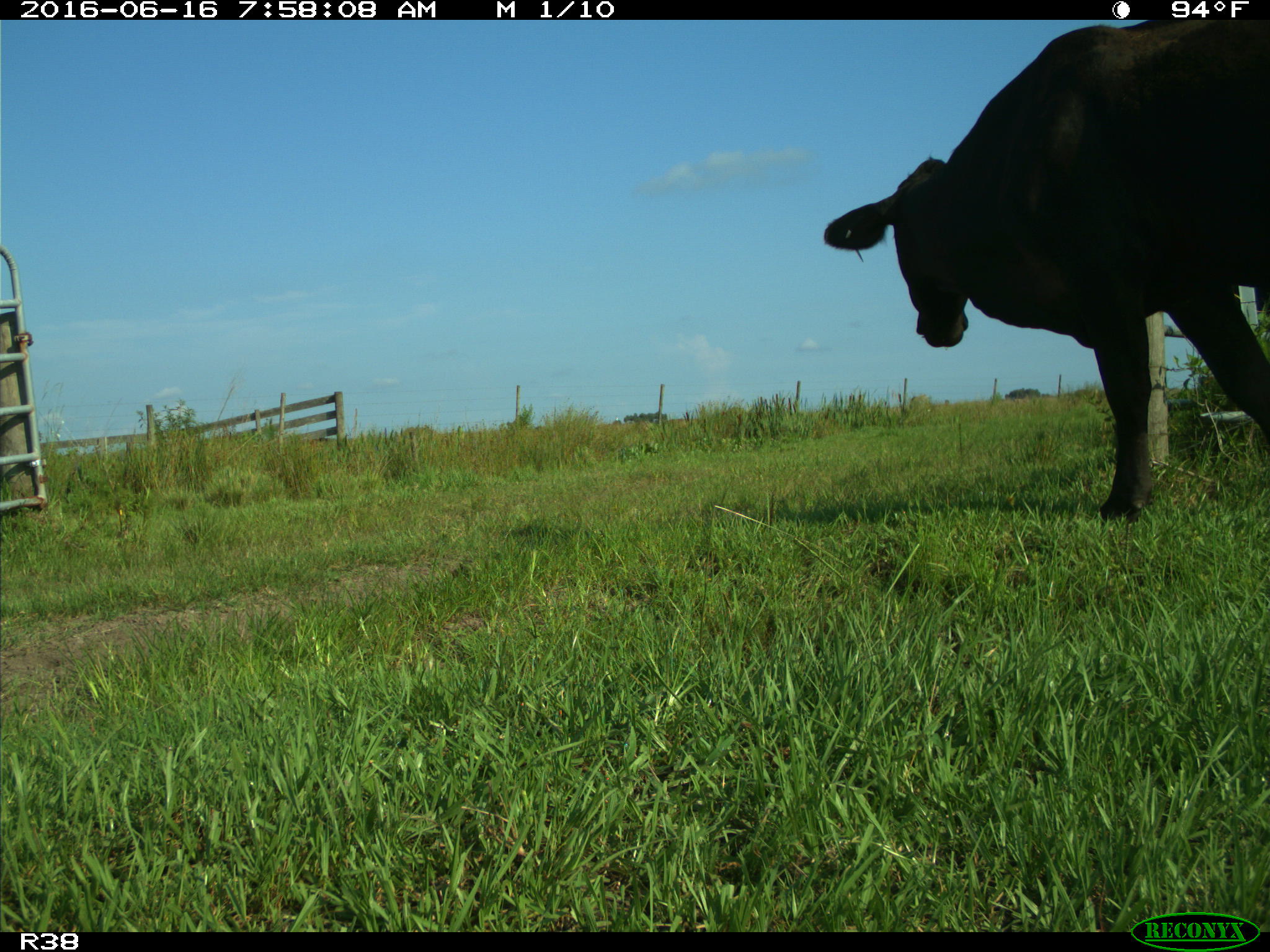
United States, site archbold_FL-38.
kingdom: Animalia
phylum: Chordata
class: Mammalia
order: Artiodactyla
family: Bovidae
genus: Bos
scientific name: Bos taurus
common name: domestic cow